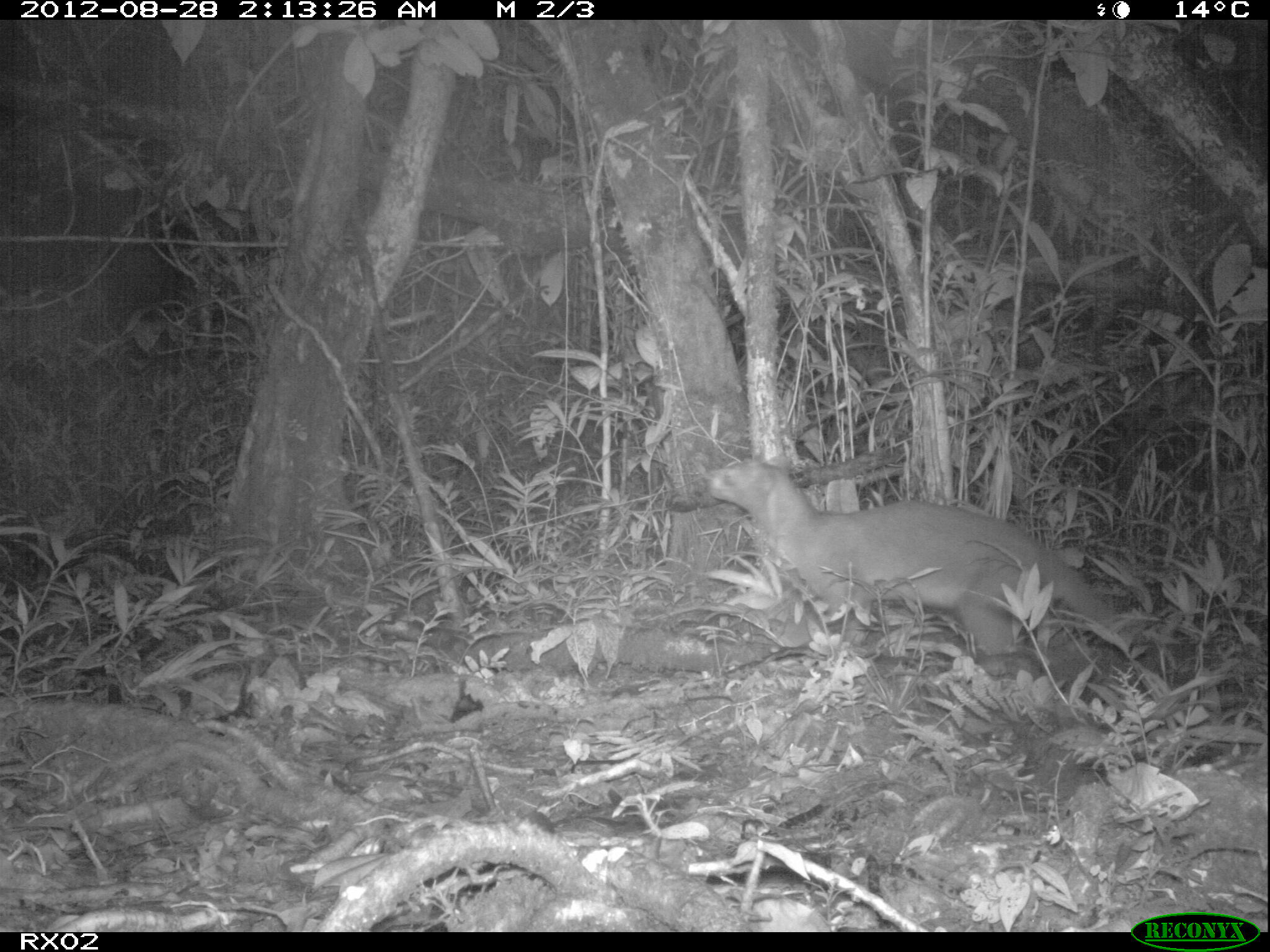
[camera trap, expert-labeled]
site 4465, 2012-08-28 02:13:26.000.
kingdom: Animalia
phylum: Chordata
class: Mammalia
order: Carnivora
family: Eupleridae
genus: Cryptoprocta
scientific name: Cryptoprocta ferox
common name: fossa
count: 1